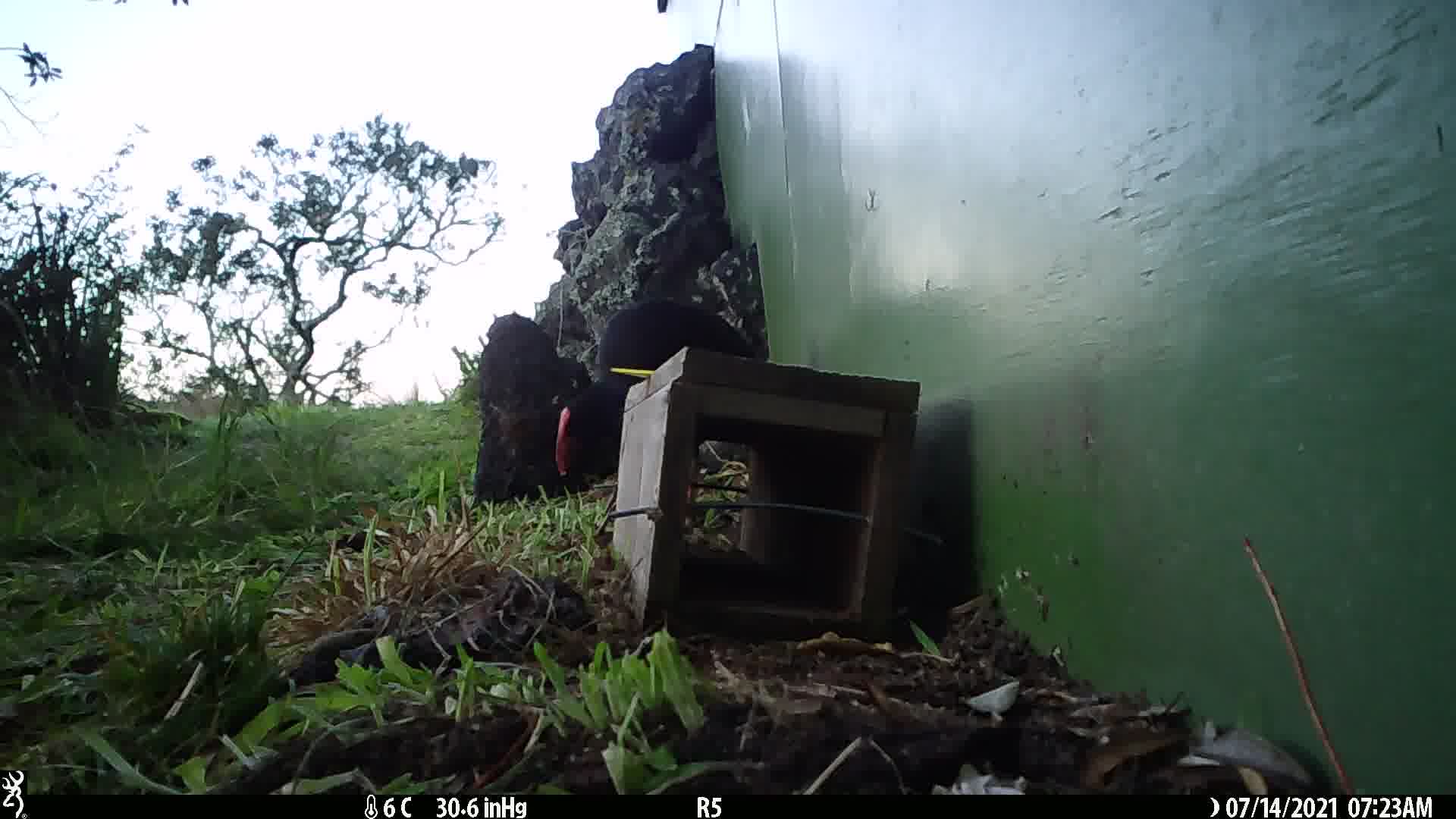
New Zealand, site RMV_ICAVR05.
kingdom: Animalia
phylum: Chordata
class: Aves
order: Gruiformes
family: Rallidae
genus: Porphyrio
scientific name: Porphyrio melanotus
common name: australasian swamphen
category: pukeko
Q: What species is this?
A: Pukeko (australasian swamphen) (Porphyrio melanotus).